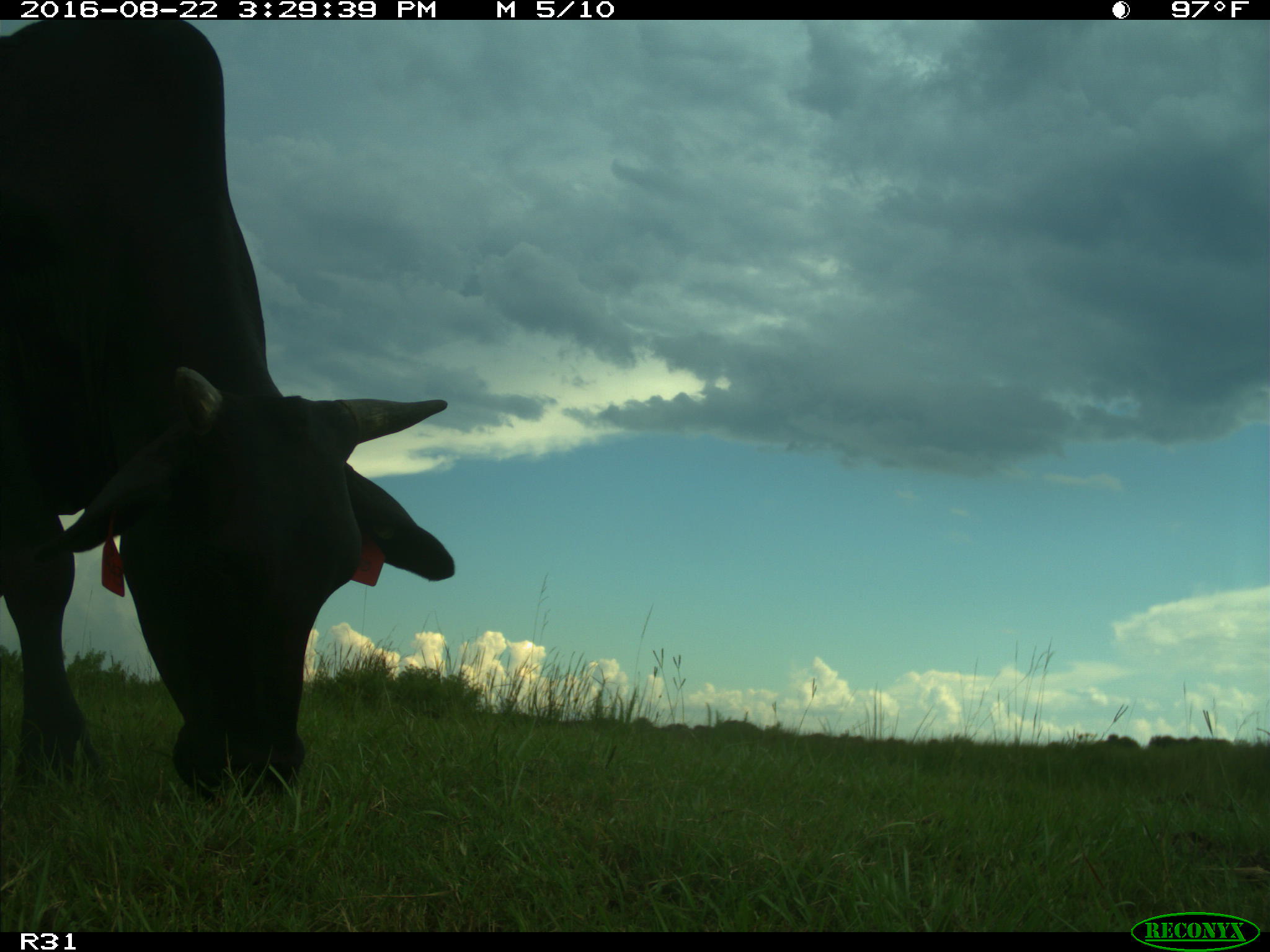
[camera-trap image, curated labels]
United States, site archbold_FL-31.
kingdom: Animalia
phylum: Chordata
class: Mammalia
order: Artiodactyla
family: Bovidae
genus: Bos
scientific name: Bos taurus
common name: domestic cow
Bos taurus (domestic cow).